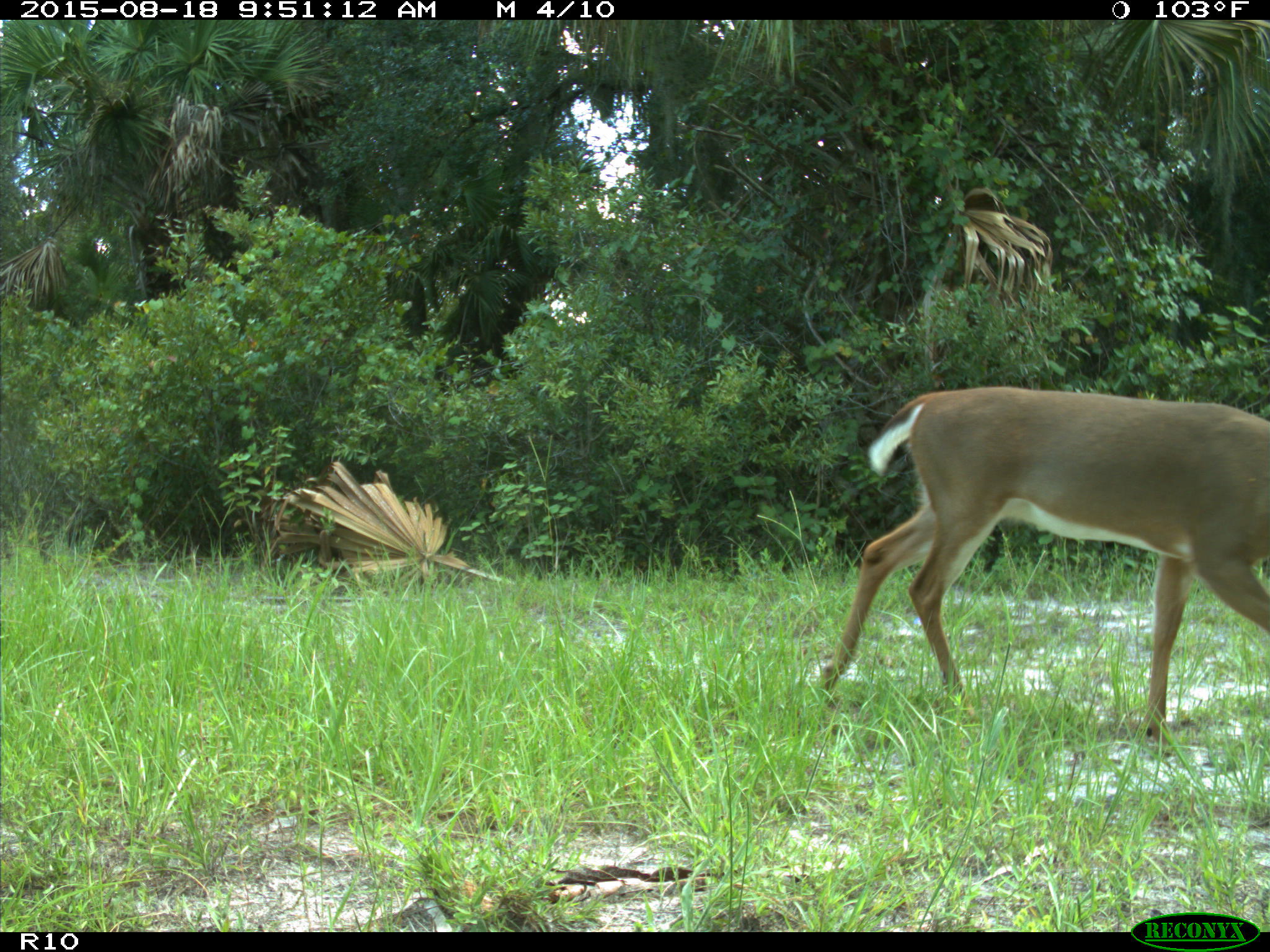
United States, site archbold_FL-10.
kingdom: Animalia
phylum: Chordata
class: Mammalia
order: Artiodactyla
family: Cervidae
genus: Odocoileus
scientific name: Odocoileus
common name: deer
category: unidentified deer